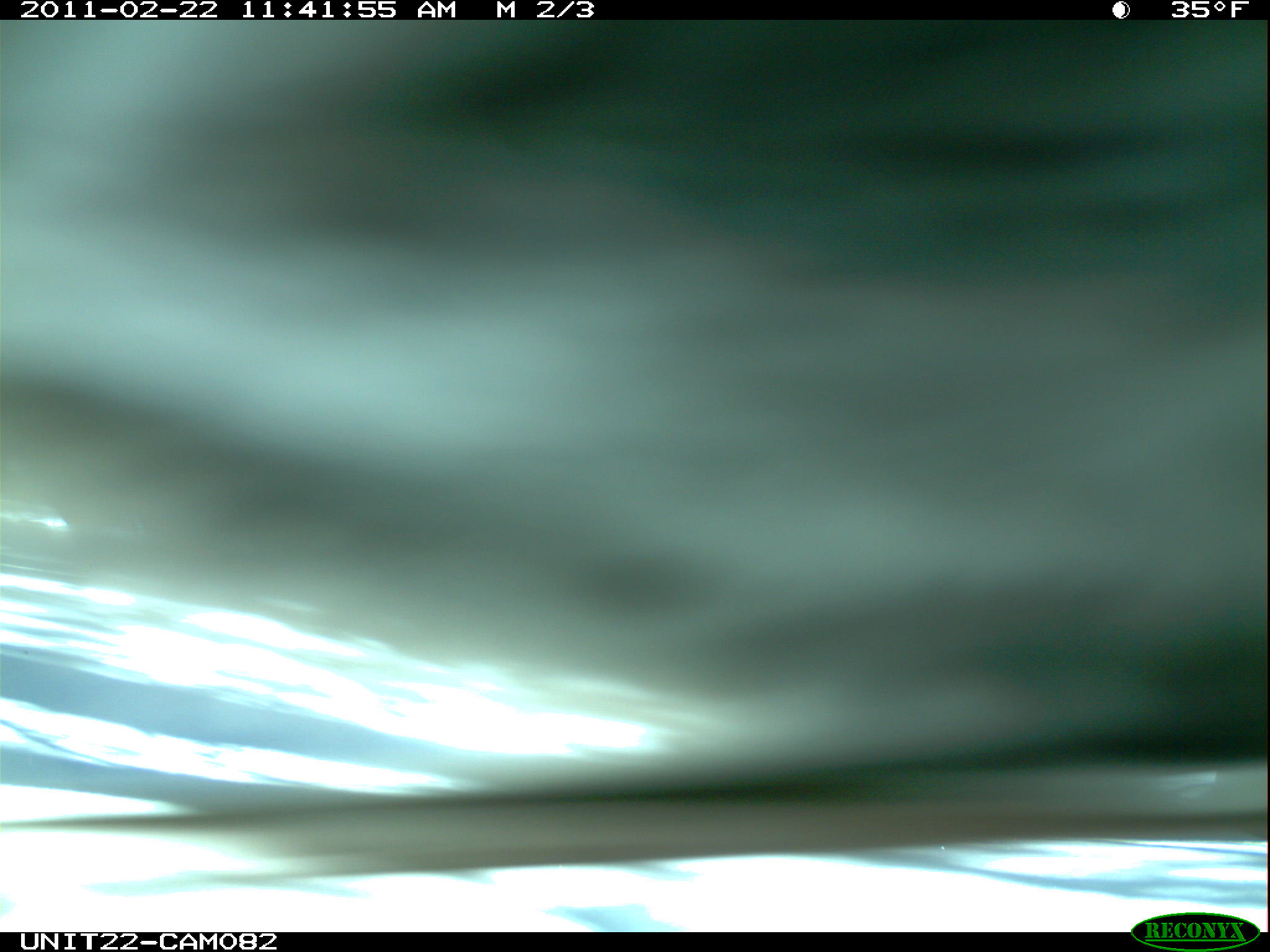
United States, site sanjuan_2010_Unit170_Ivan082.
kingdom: Animalia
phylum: Chordata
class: Aves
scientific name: Aves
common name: birds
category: unidentified bird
Unidentified bird (birds) (Aves).